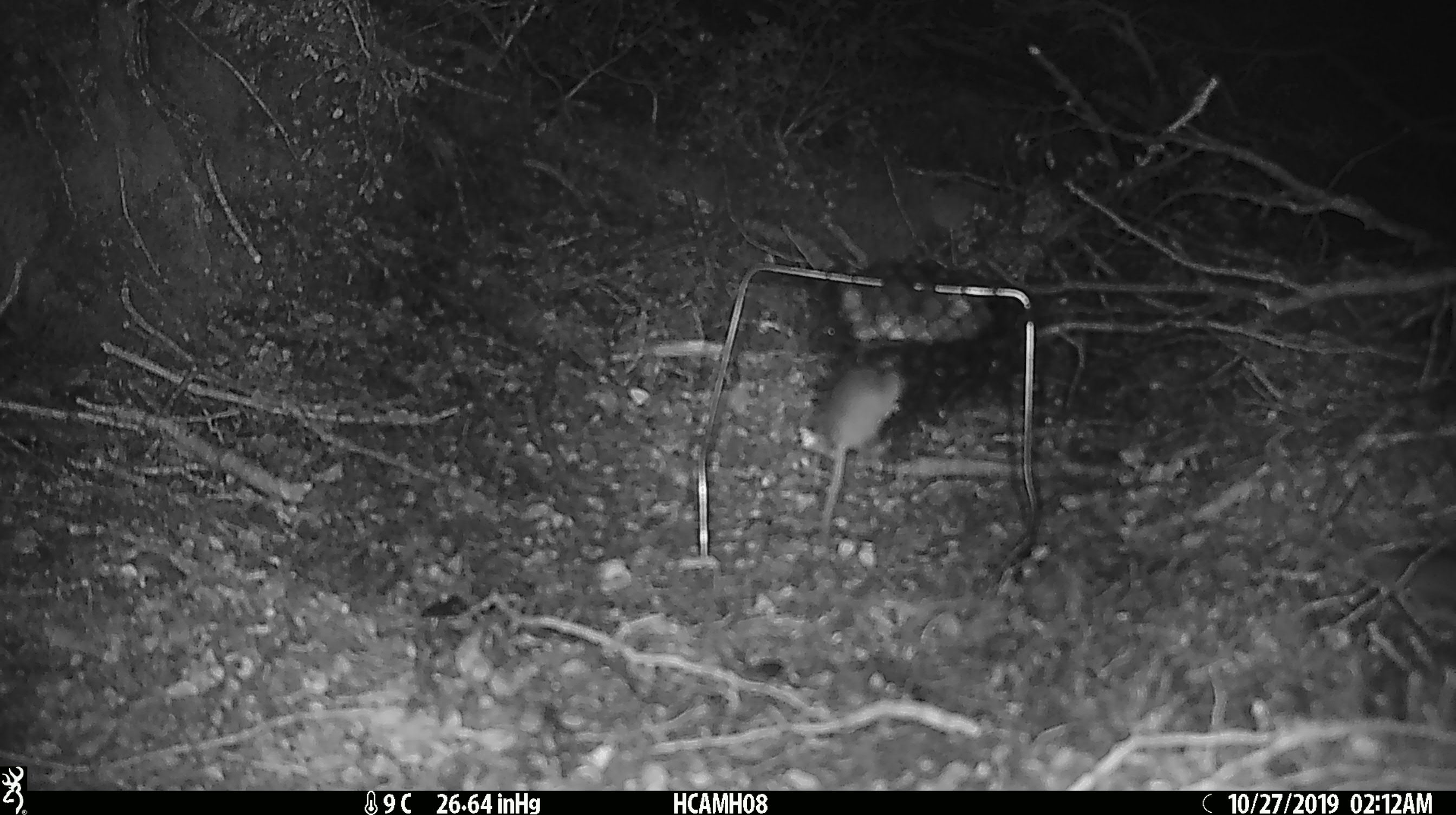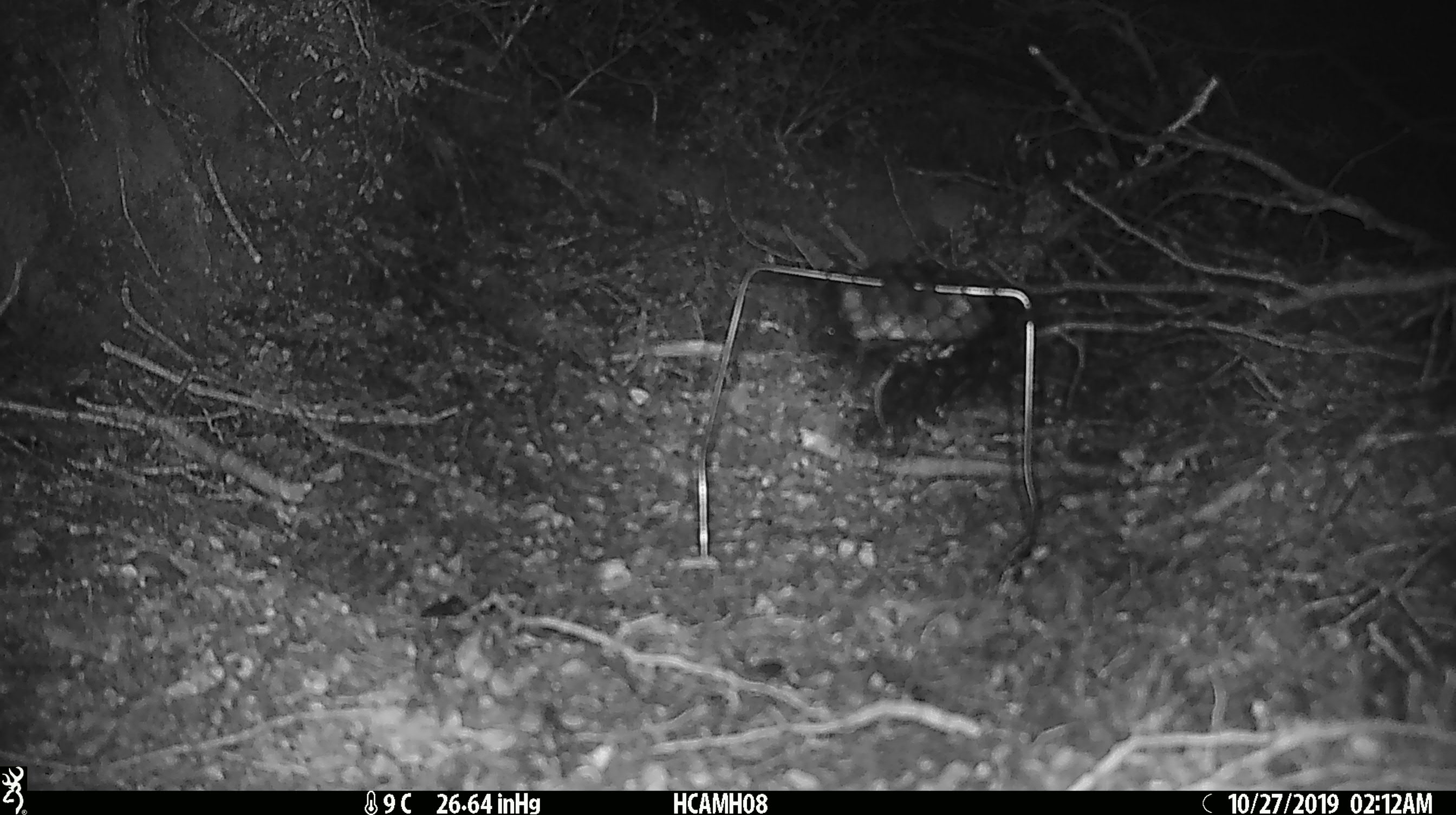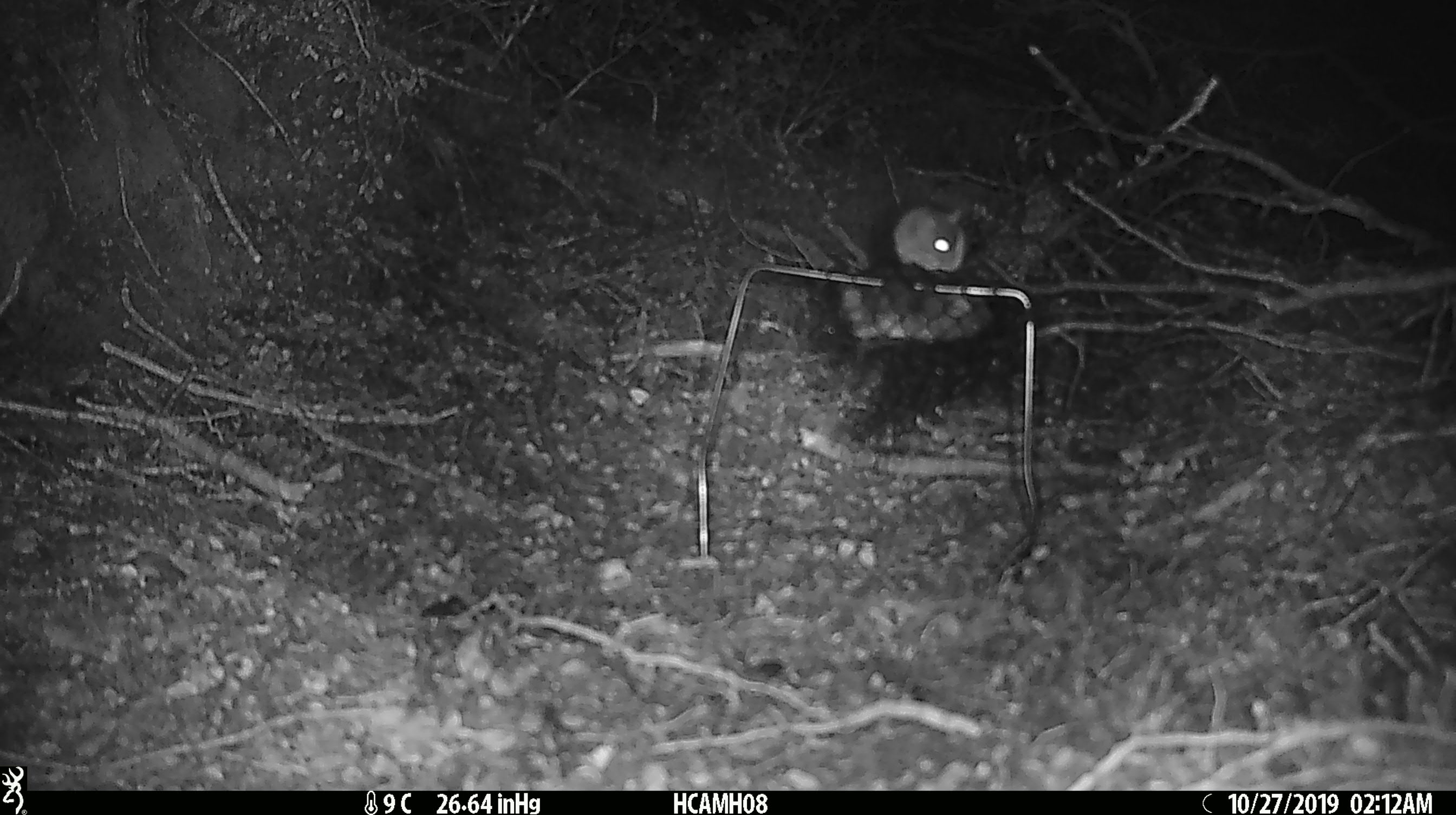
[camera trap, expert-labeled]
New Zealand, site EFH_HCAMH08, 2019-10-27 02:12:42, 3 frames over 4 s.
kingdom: Animalia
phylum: Chordata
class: Mammalia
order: Rodentia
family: Muridae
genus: Mus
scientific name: Mus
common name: mouse